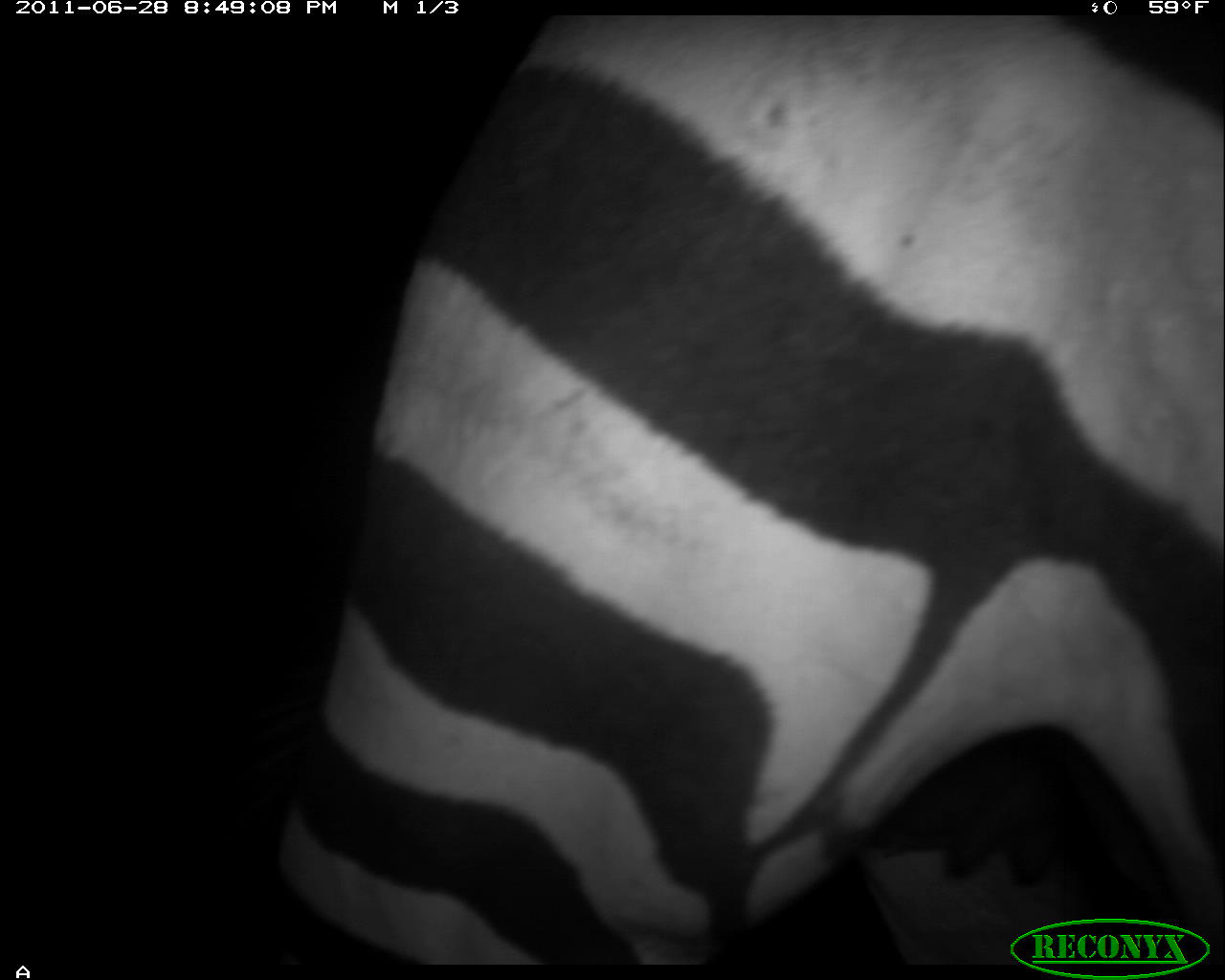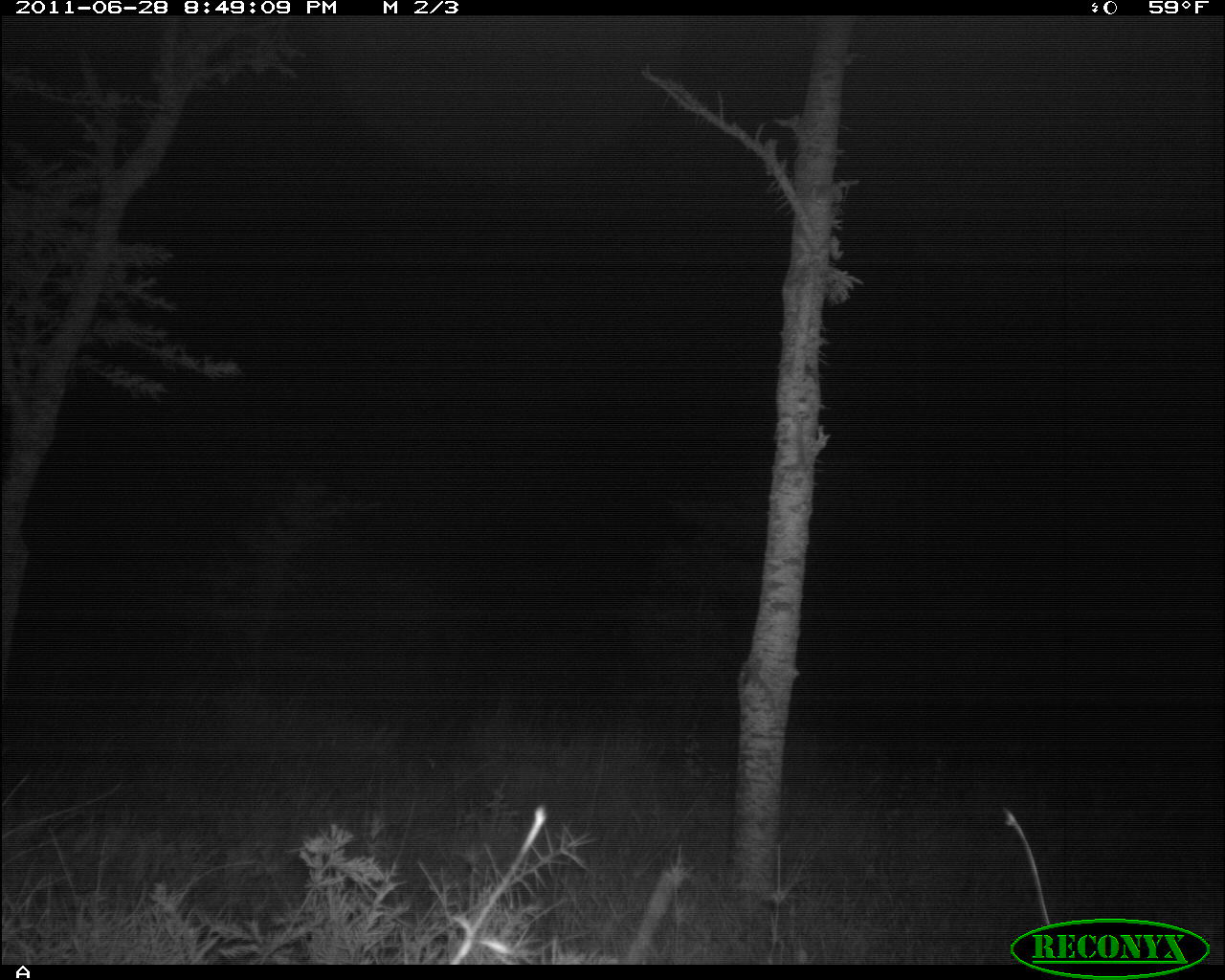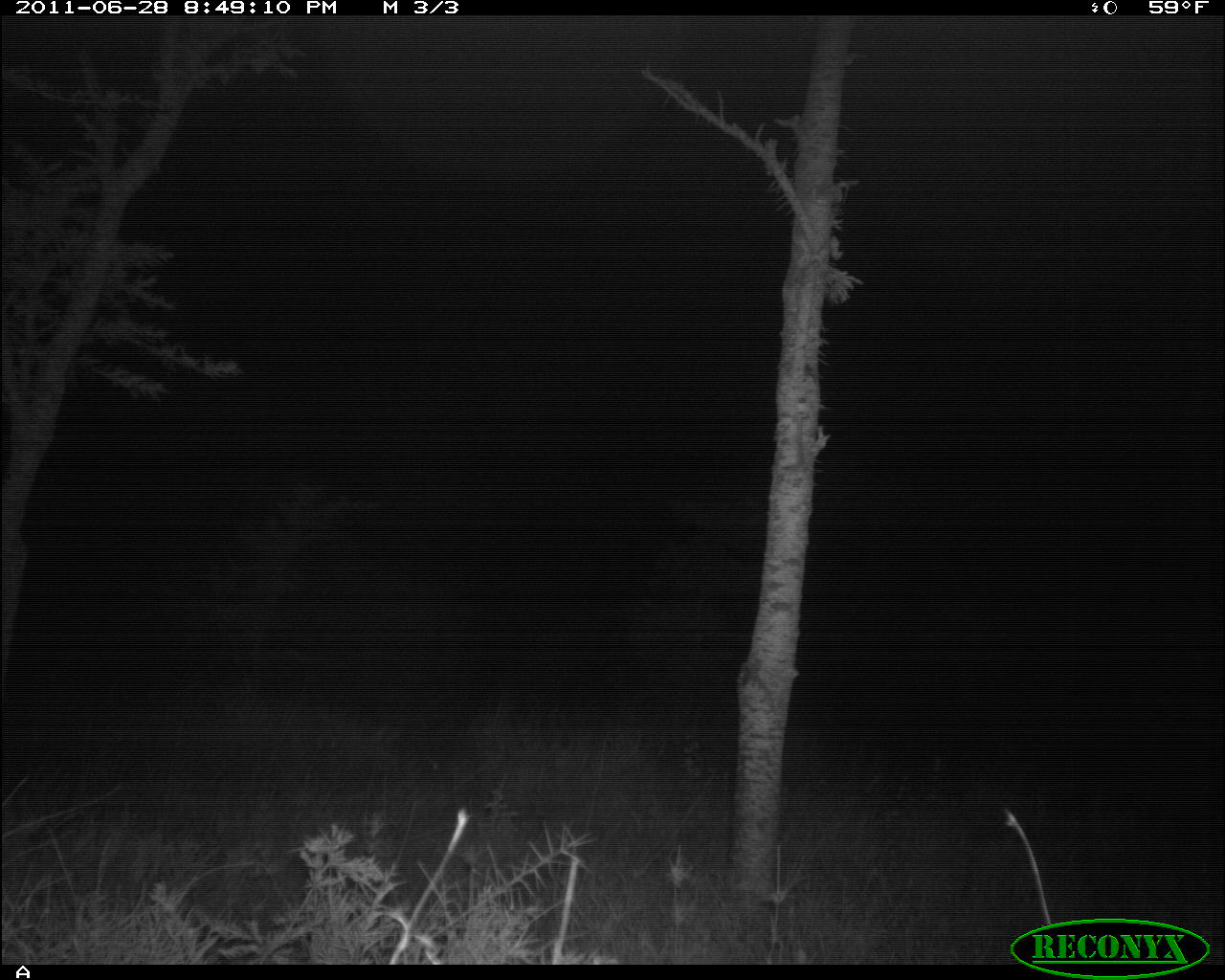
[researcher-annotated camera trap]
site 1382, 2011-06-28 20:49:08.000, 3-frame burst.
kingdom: Animalia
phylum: Chordata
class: Mammalia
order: Perissodactyla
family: Equidae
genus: Equus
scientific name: Equus quagga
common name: plains zebra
Equus quagga (plains zebra), count 1.